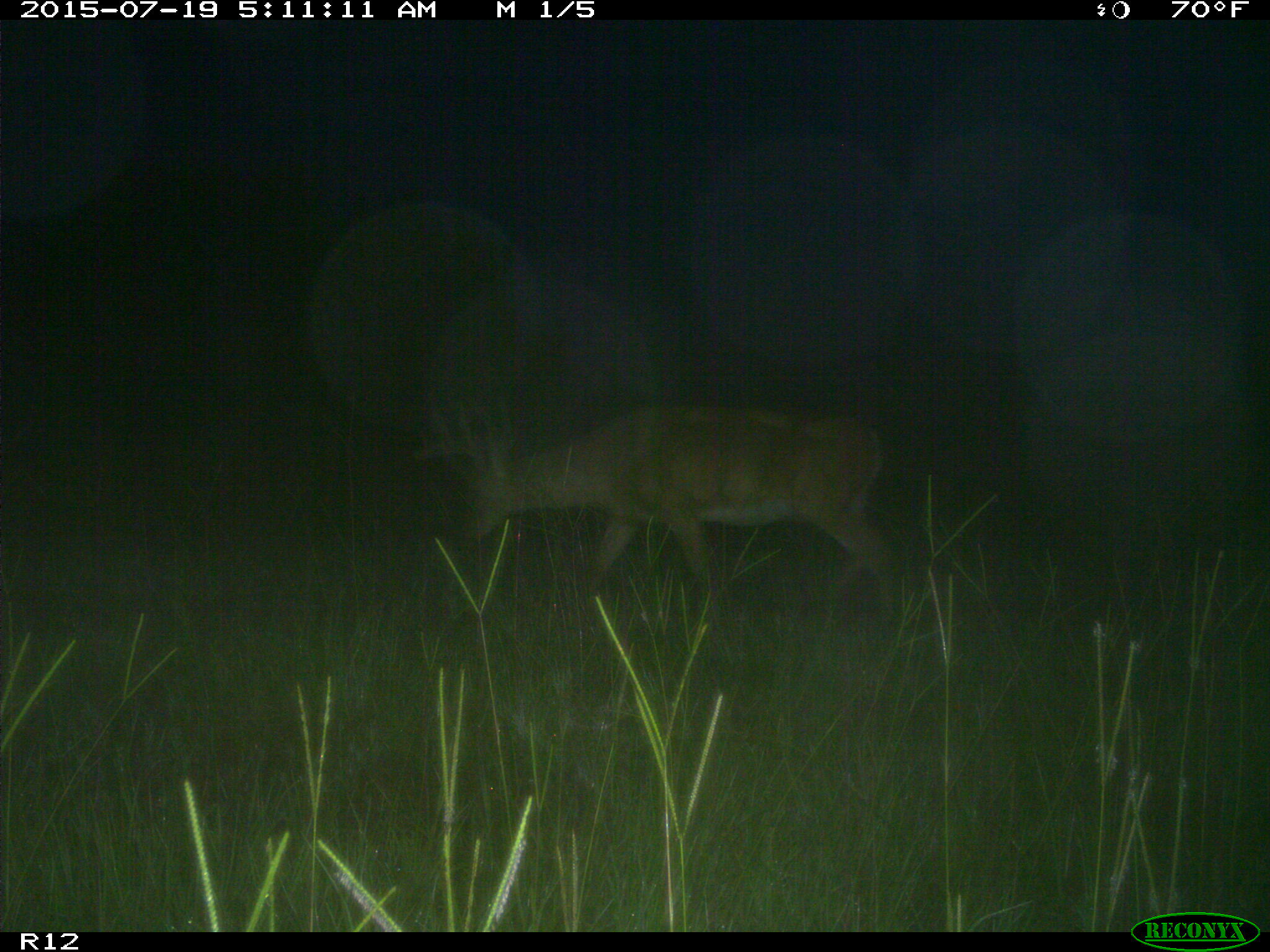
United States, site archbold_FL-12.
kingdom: Animalia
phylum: Chordata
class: Mammalia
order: Artiodactyla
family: Cervidae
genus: Odocoileus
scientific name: Odocoileus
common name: deer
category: unidentified deer